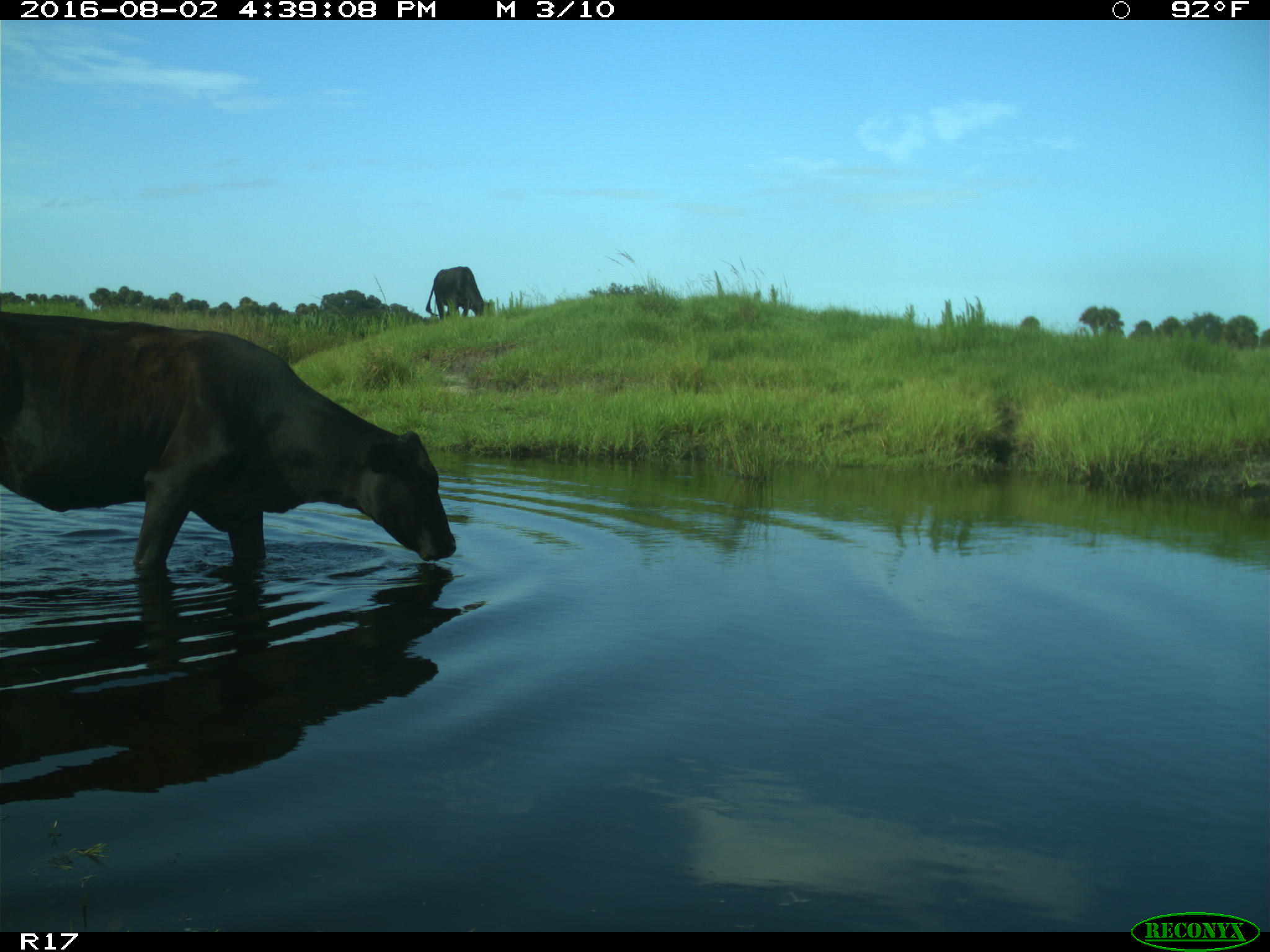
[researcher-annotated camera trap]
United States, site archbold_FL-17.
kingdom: Animalia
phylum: Chordata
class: Mammalia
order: Artiodactyla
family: Bovidae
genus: Bos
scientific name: Bos taurus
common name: domestic cow